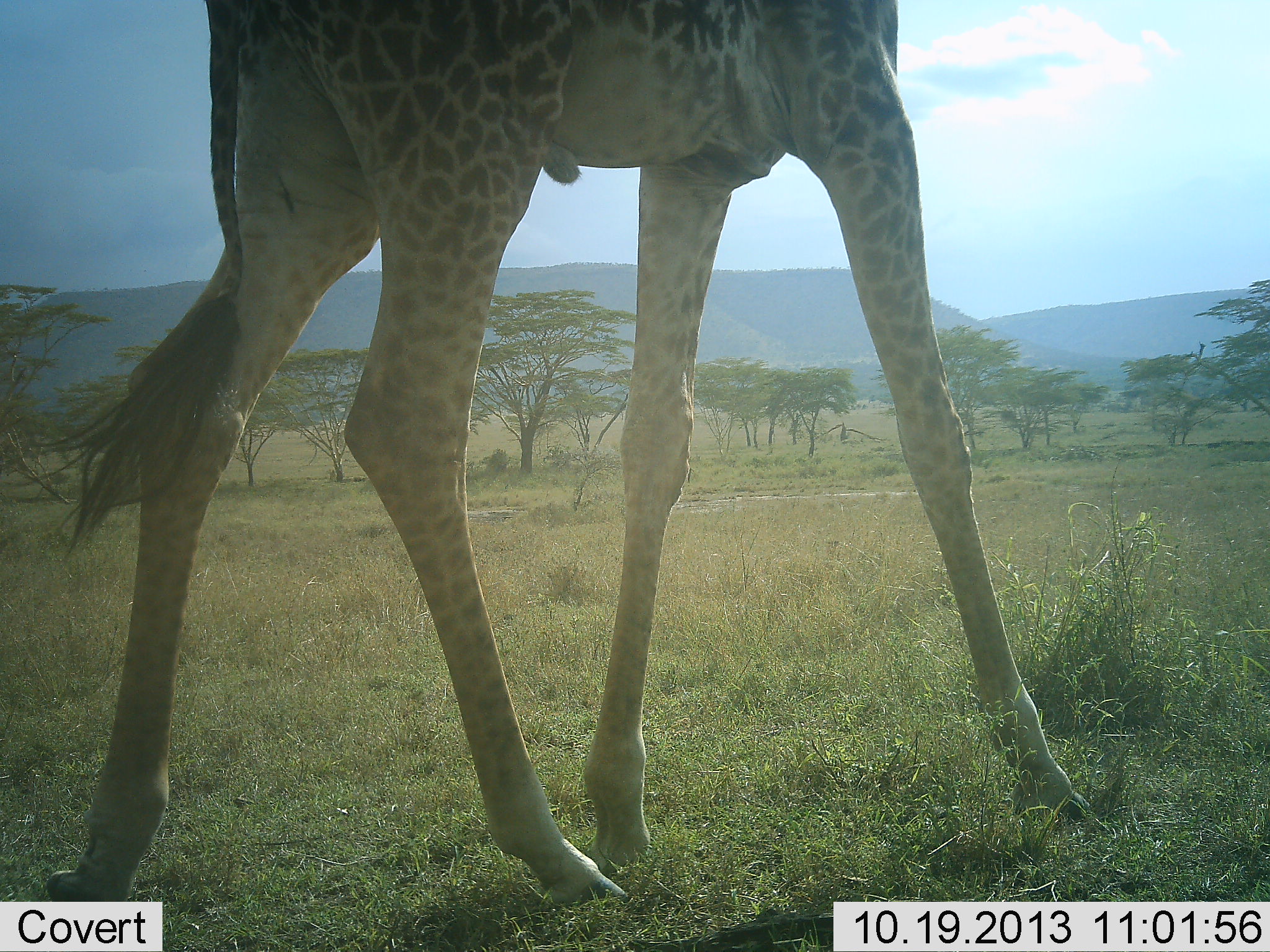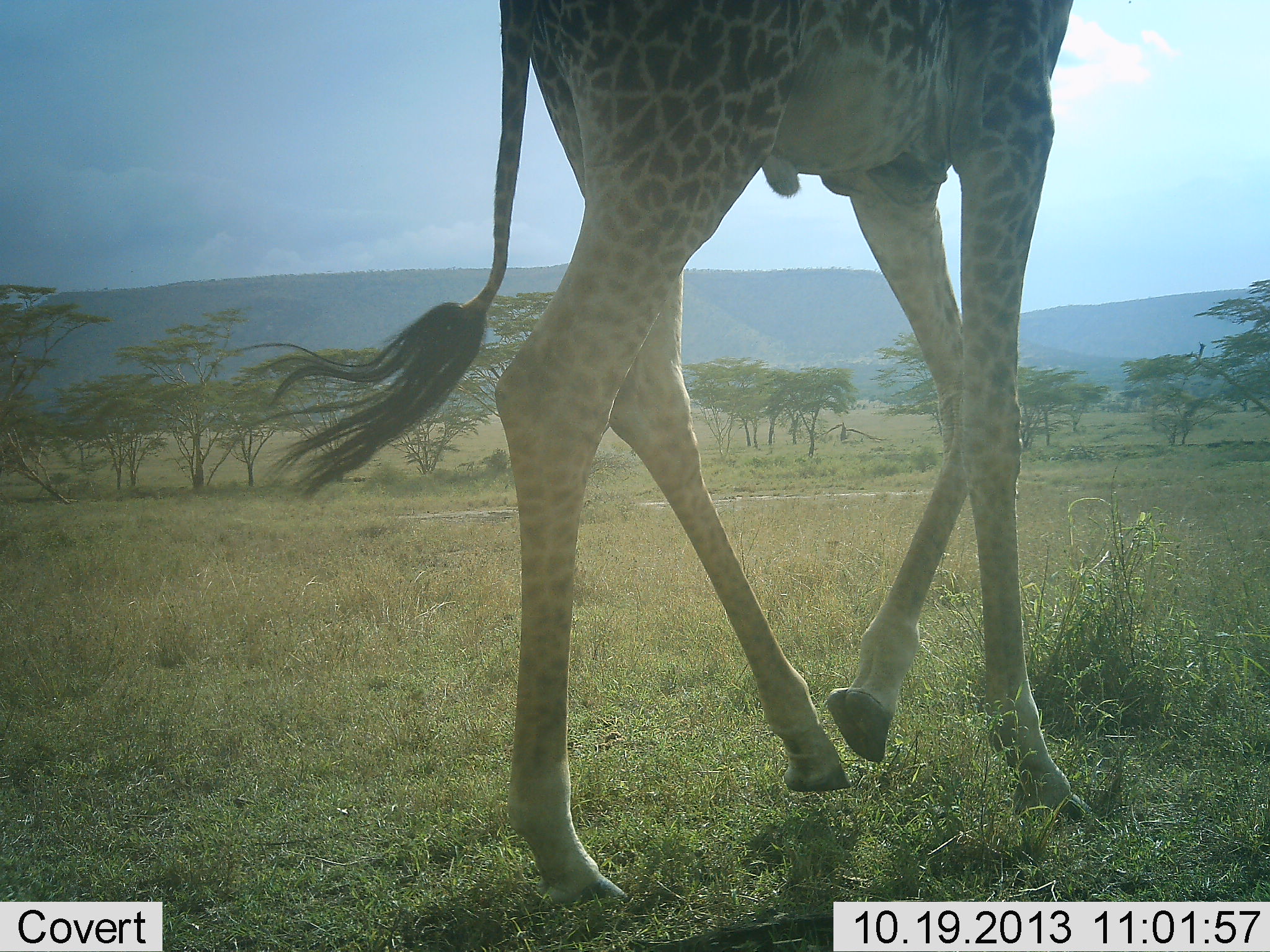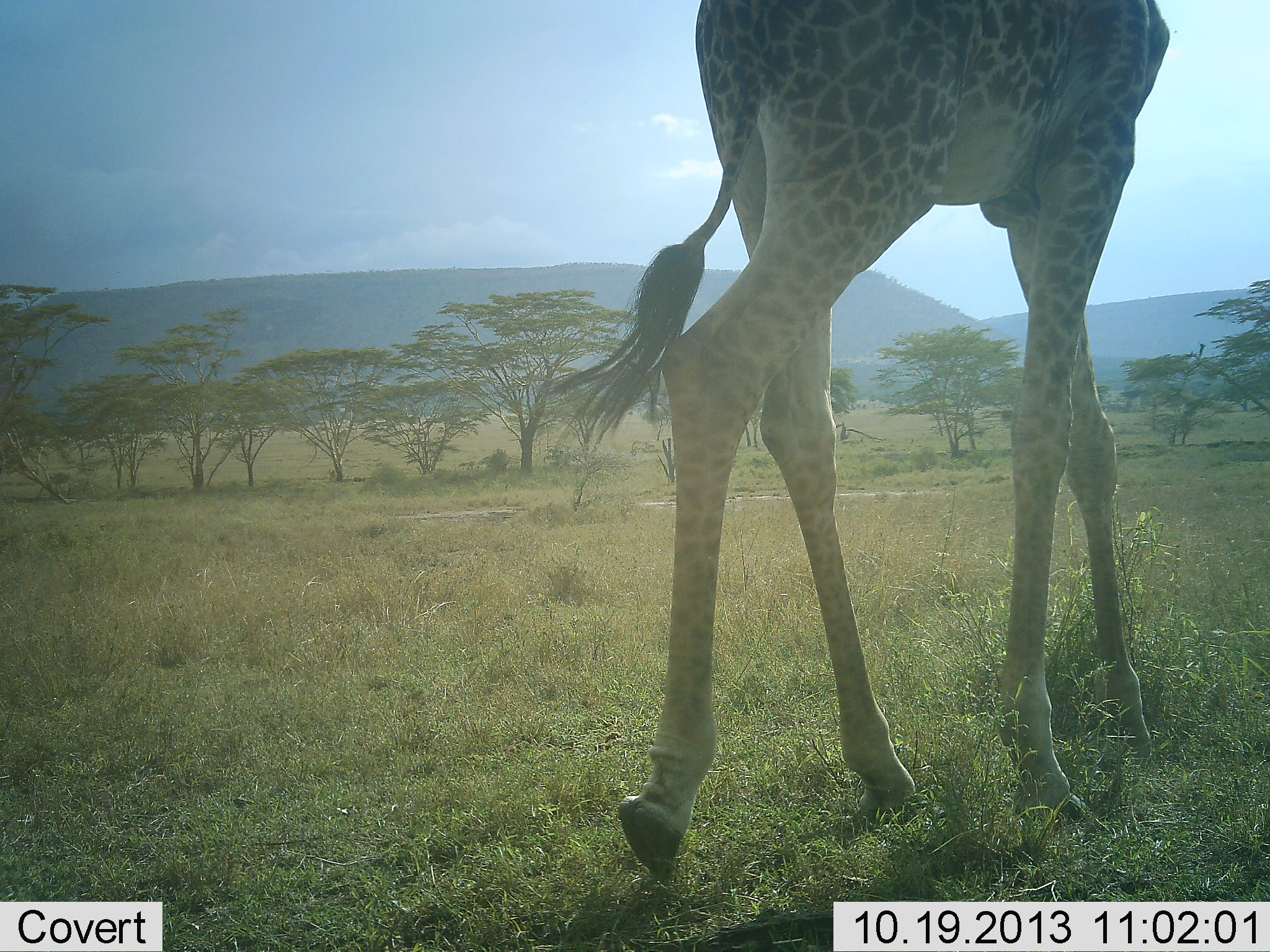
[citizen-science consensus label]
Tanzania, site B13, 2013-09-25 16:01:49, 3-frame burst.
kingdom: Animalia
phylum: Chordata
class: Mammalia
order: Artiodactyla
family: Giraffidae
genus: Giraffa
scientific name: Giraffa camelopardalis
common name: giraffe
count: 1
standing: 5%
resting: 0%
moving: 100%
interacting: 0%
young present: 0%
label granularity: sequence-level